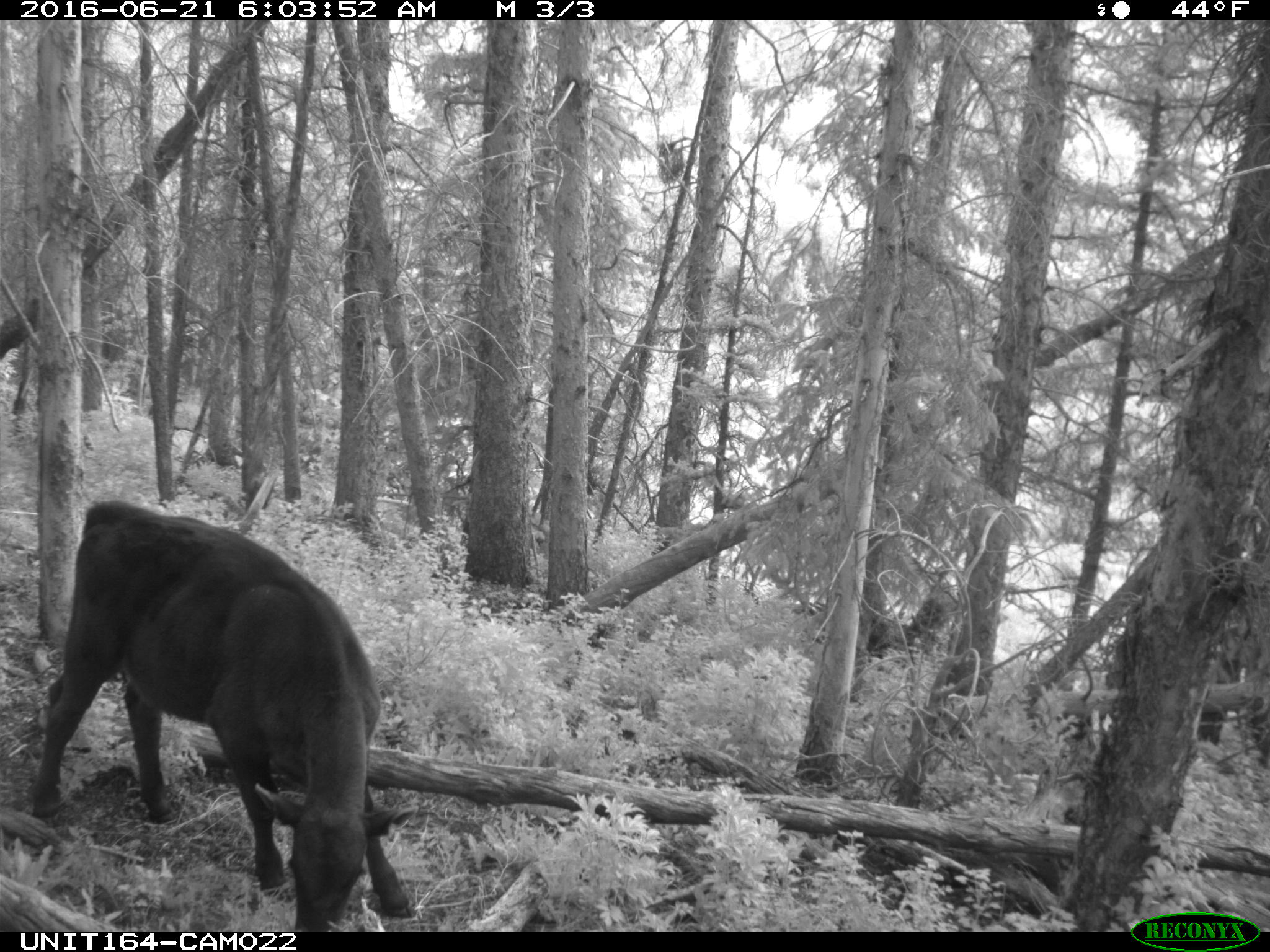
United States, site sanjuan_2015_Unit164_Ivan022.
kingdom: Animalia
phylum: Chordata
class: Mammalia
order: Artiodactyla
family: Bovidae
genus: Bos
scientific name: Bos taurus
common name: domestic cow